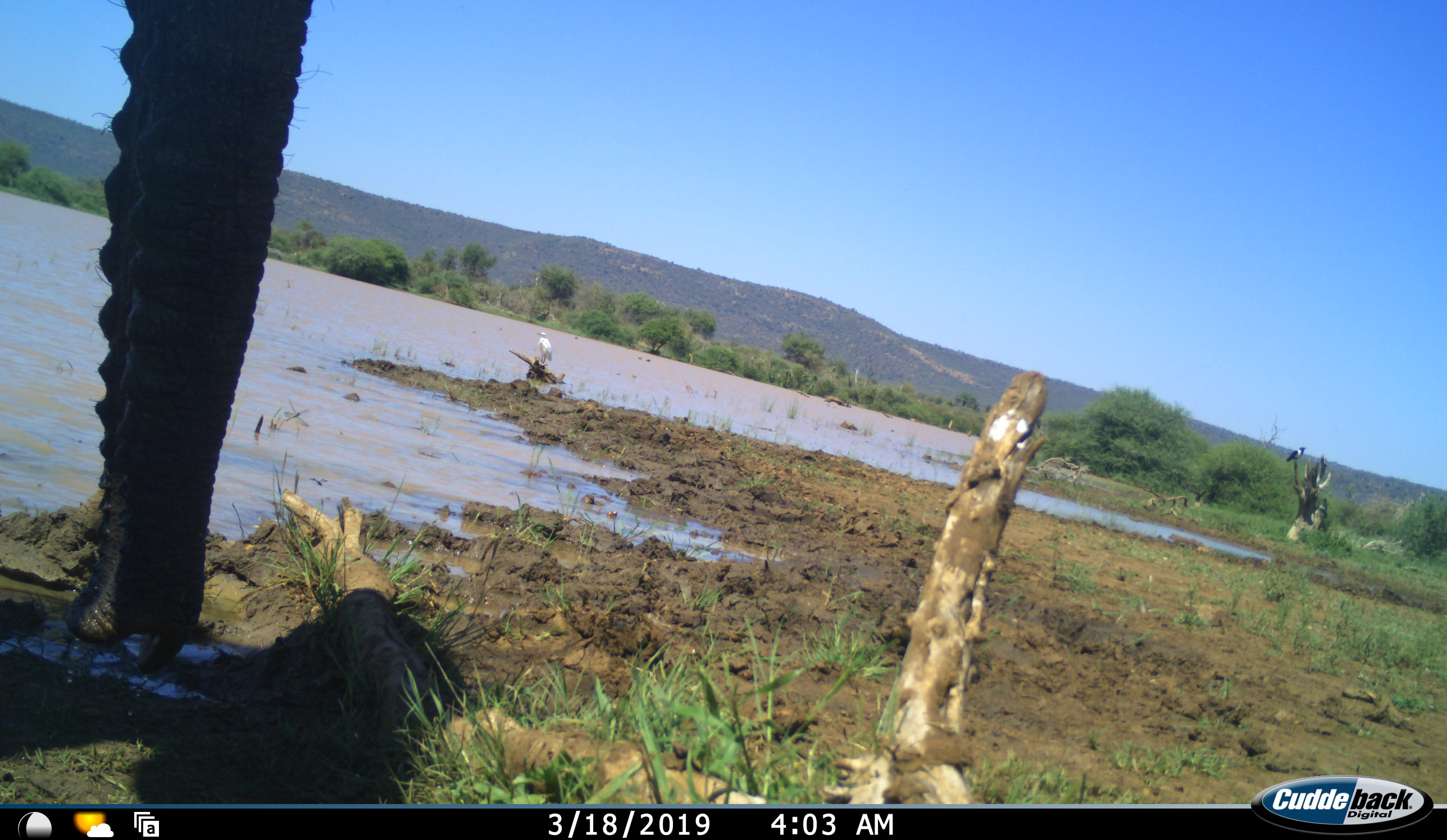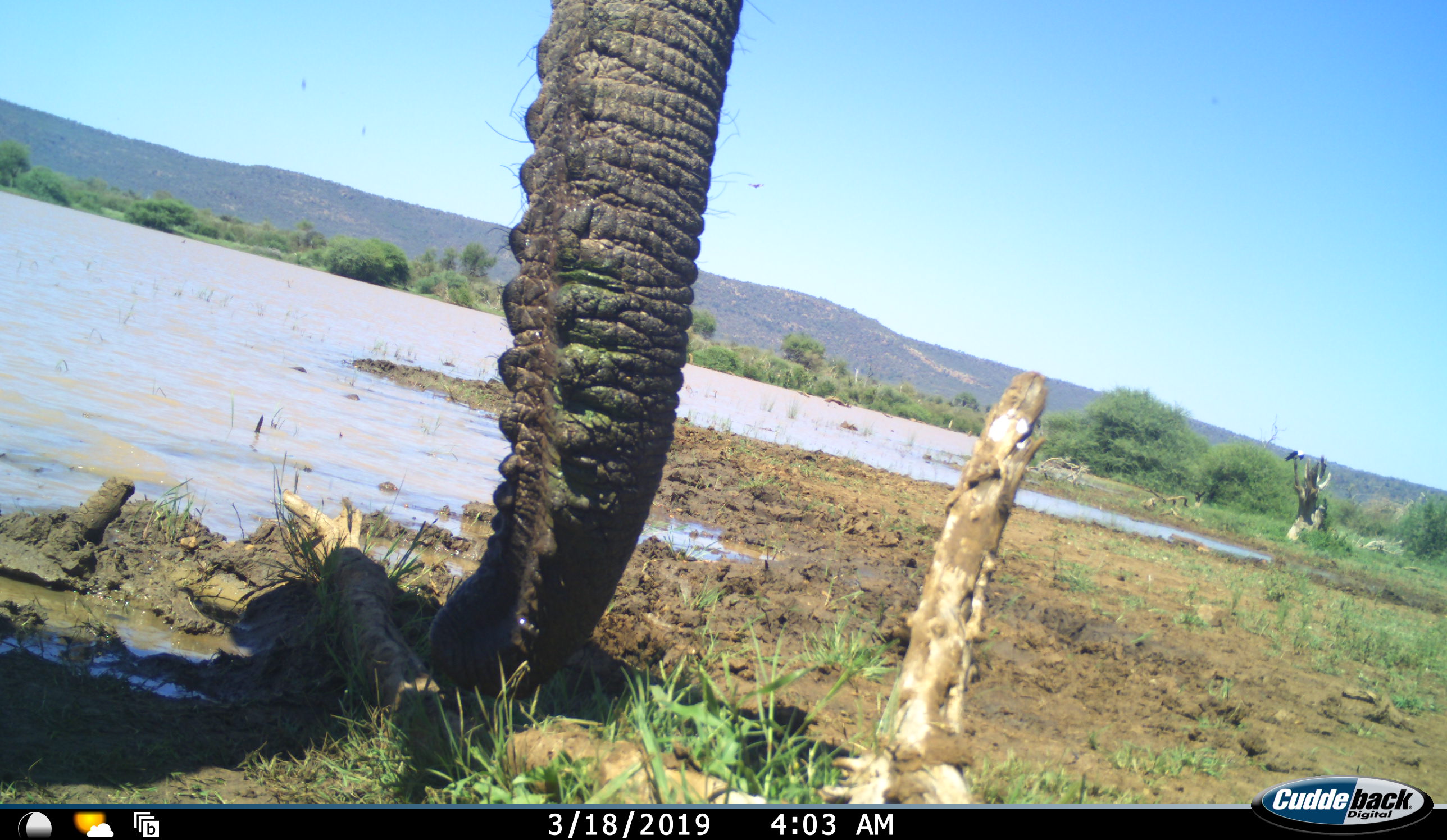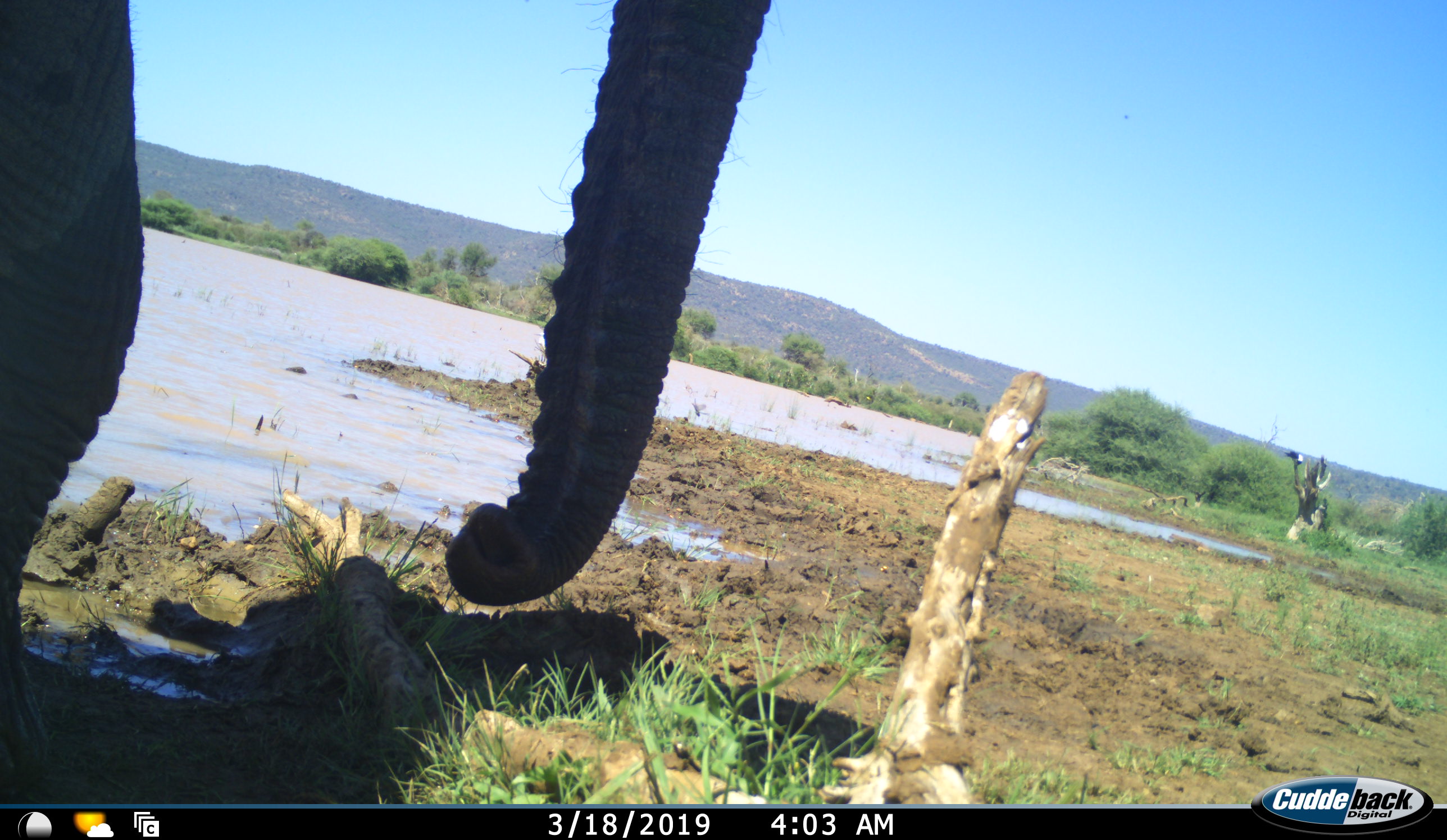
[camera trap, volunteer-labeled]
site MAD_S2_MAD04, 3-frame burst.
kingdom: Animalia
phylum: Chordata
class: Mammalia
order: Proboscidea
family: Elephantidae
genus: Loxodonta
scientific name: Loxodonta africana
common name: african bush elephant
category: elephant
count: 1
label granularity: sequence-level